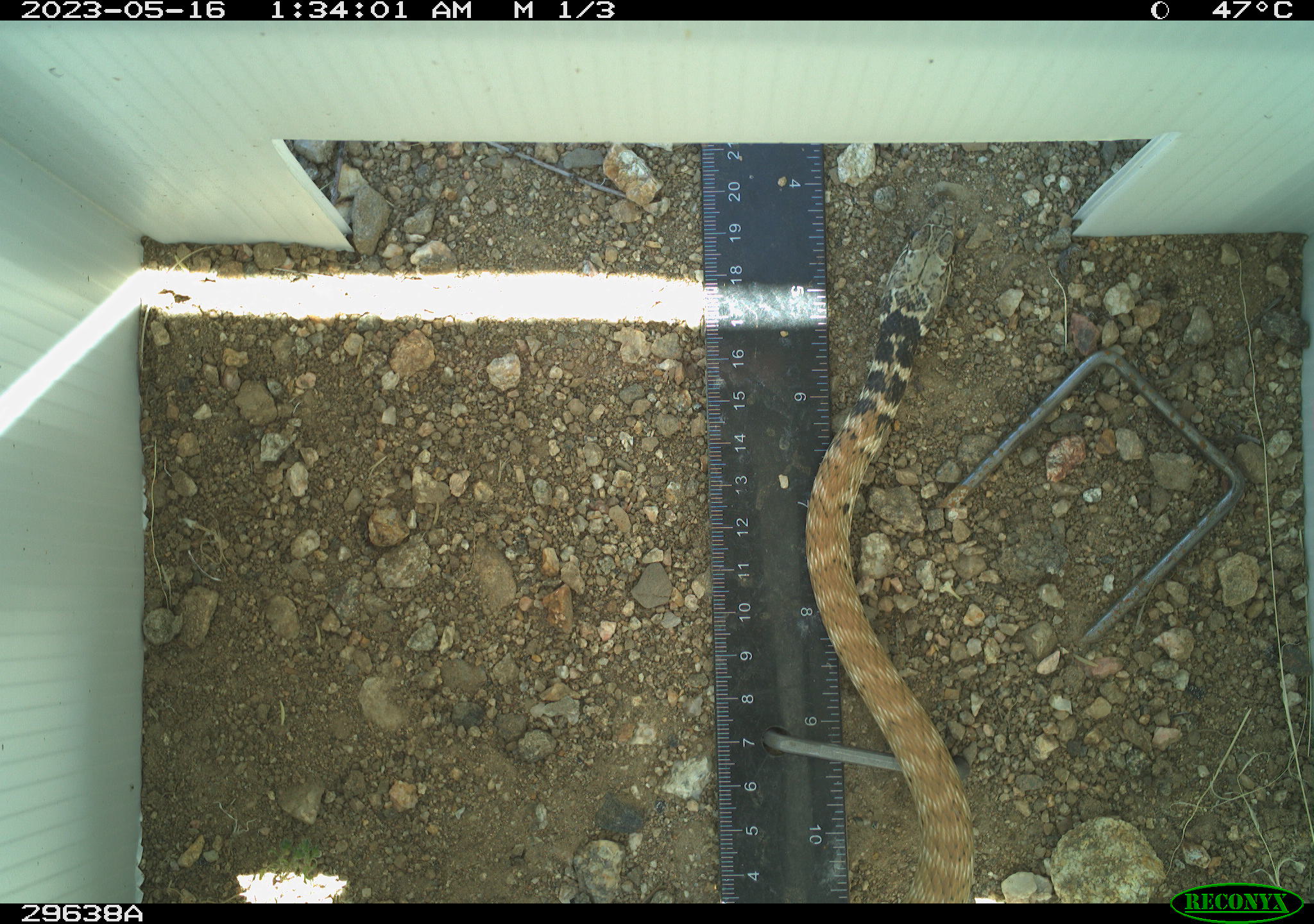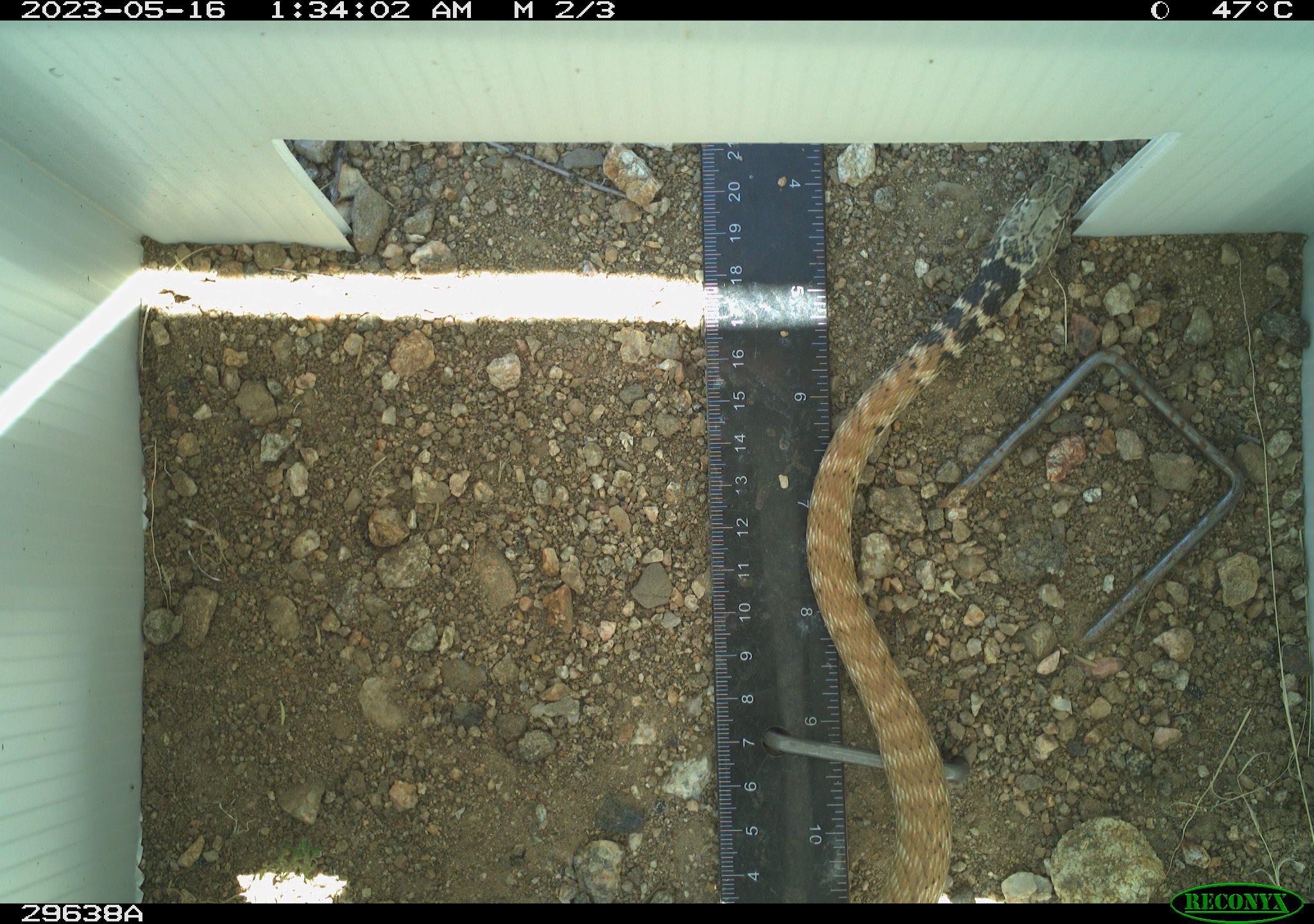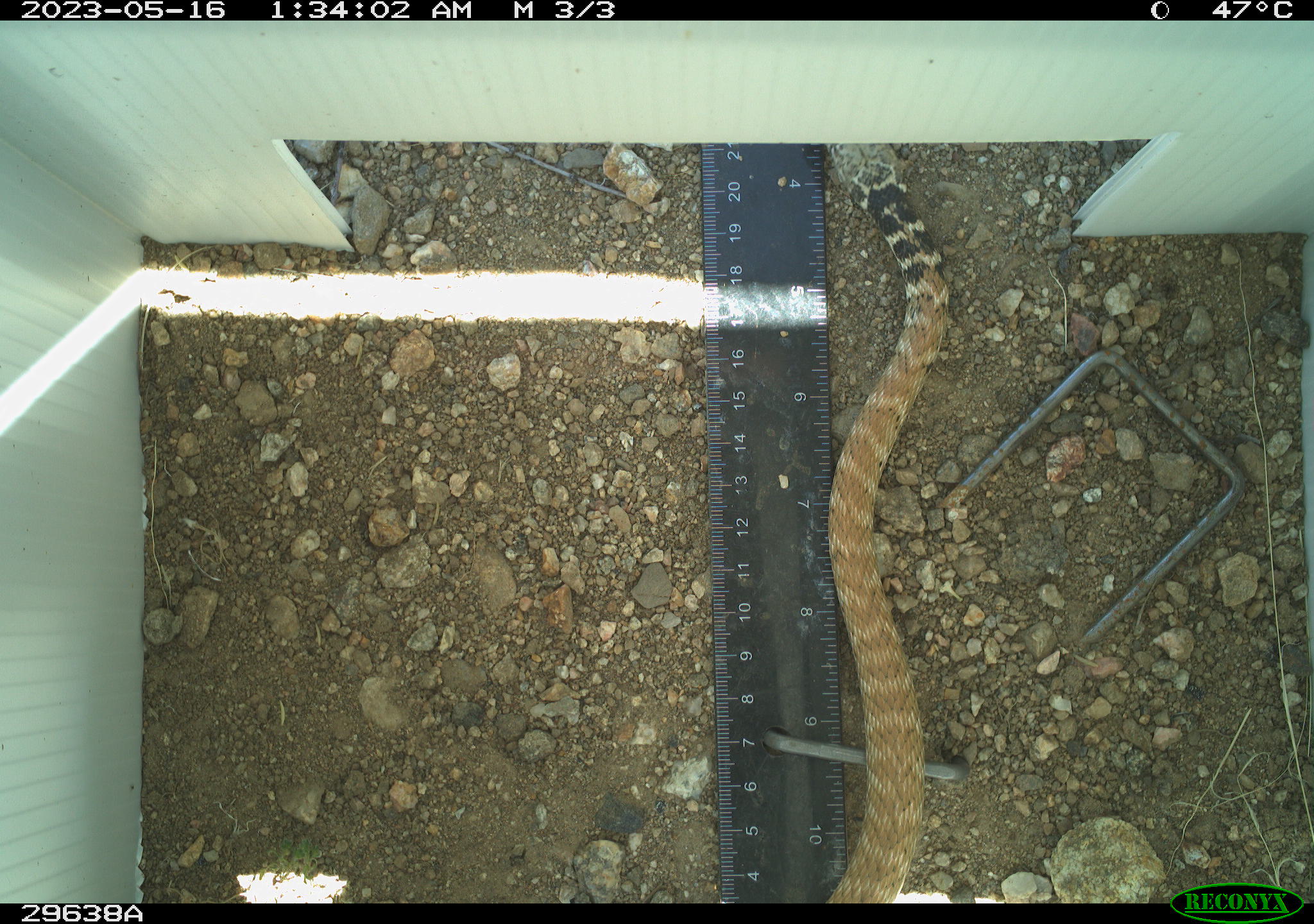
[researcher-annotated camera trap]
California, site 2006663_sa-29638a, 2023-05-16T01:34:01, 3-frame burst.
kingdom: Animalia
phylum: Chordata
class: Reptilia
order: Squamata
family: Colubridae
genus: Masticophis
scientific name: Masticophis flagellum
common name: coachwhip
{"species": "coachwhip (Masticophis flagellum)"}